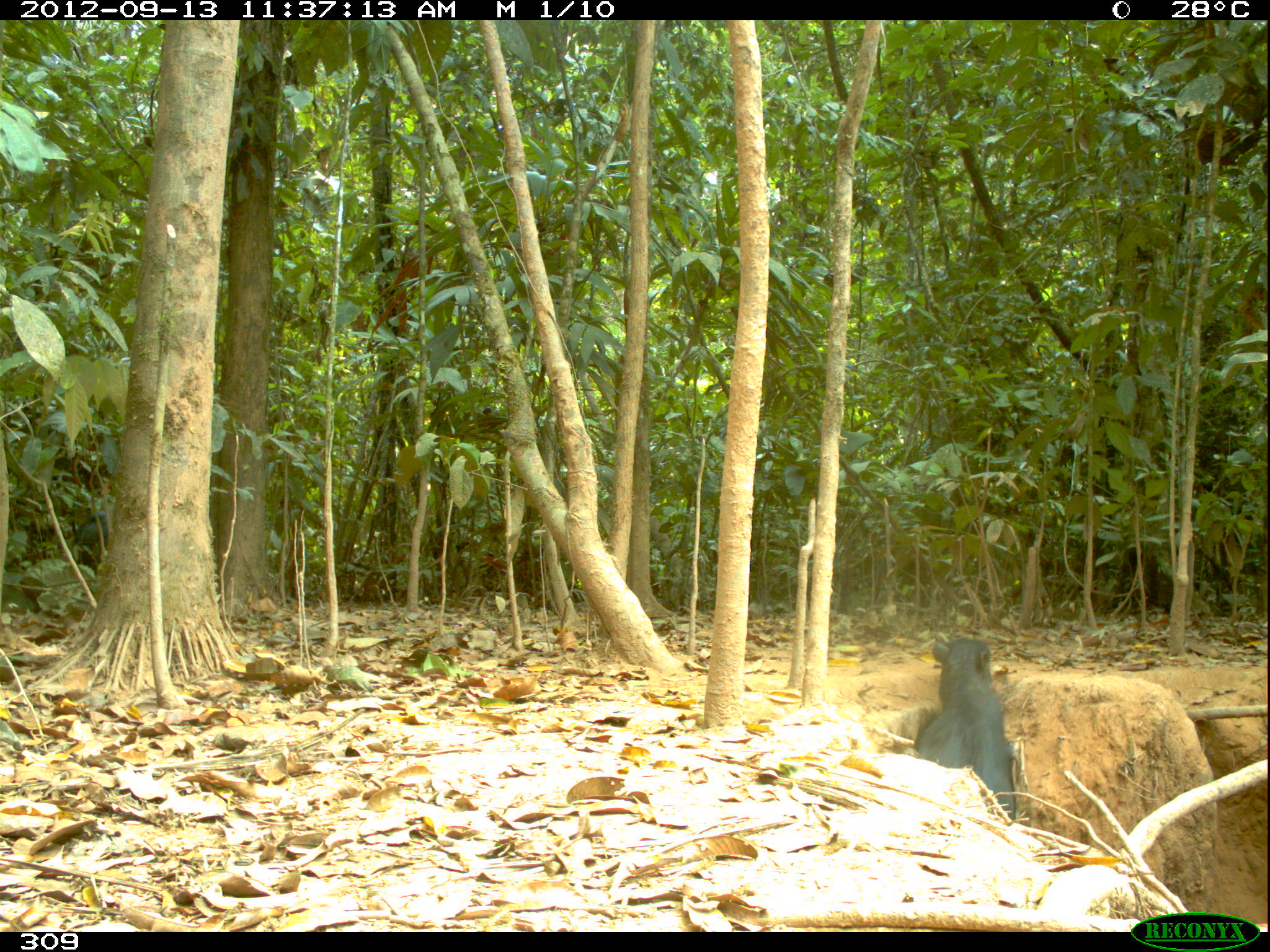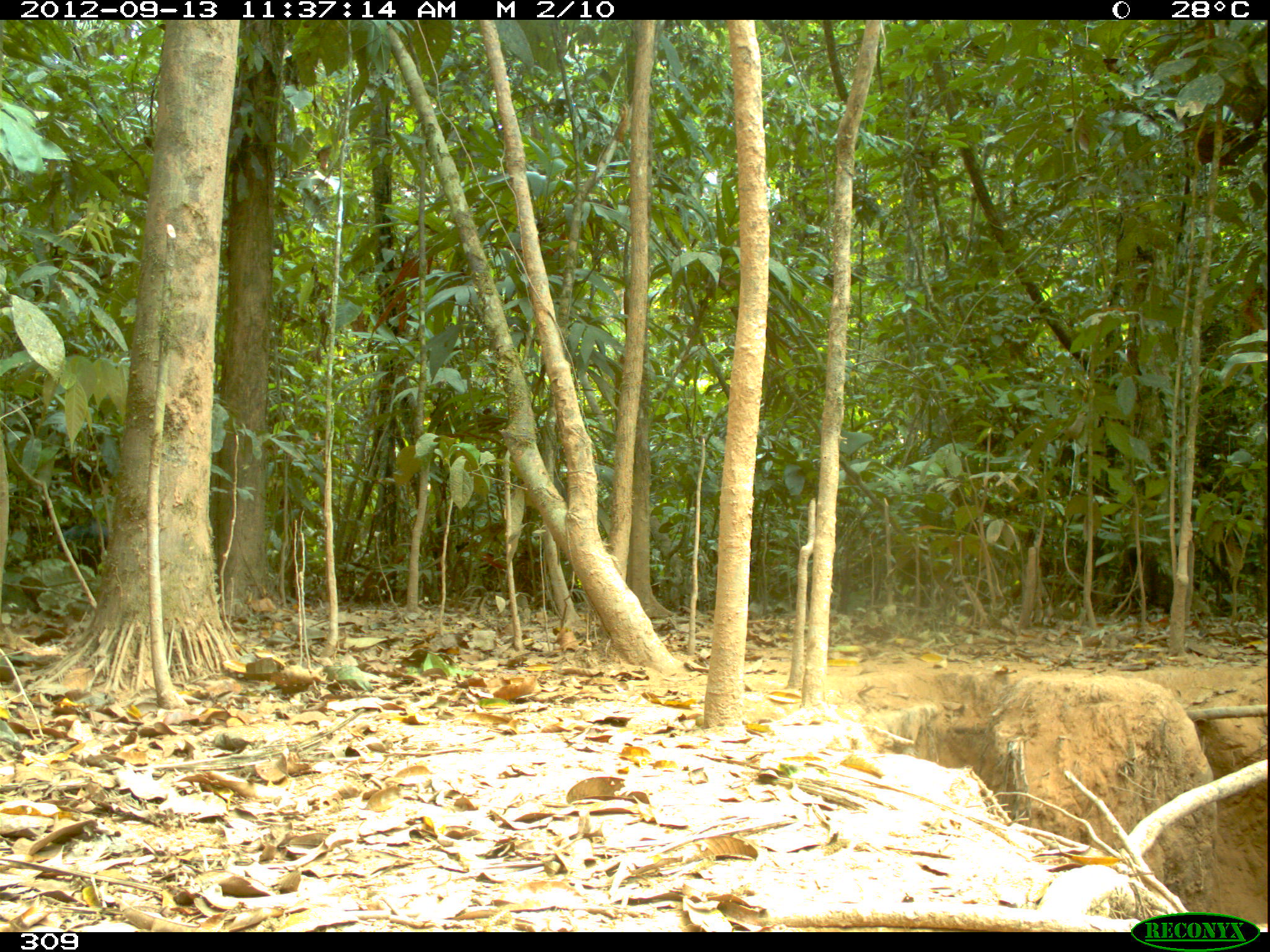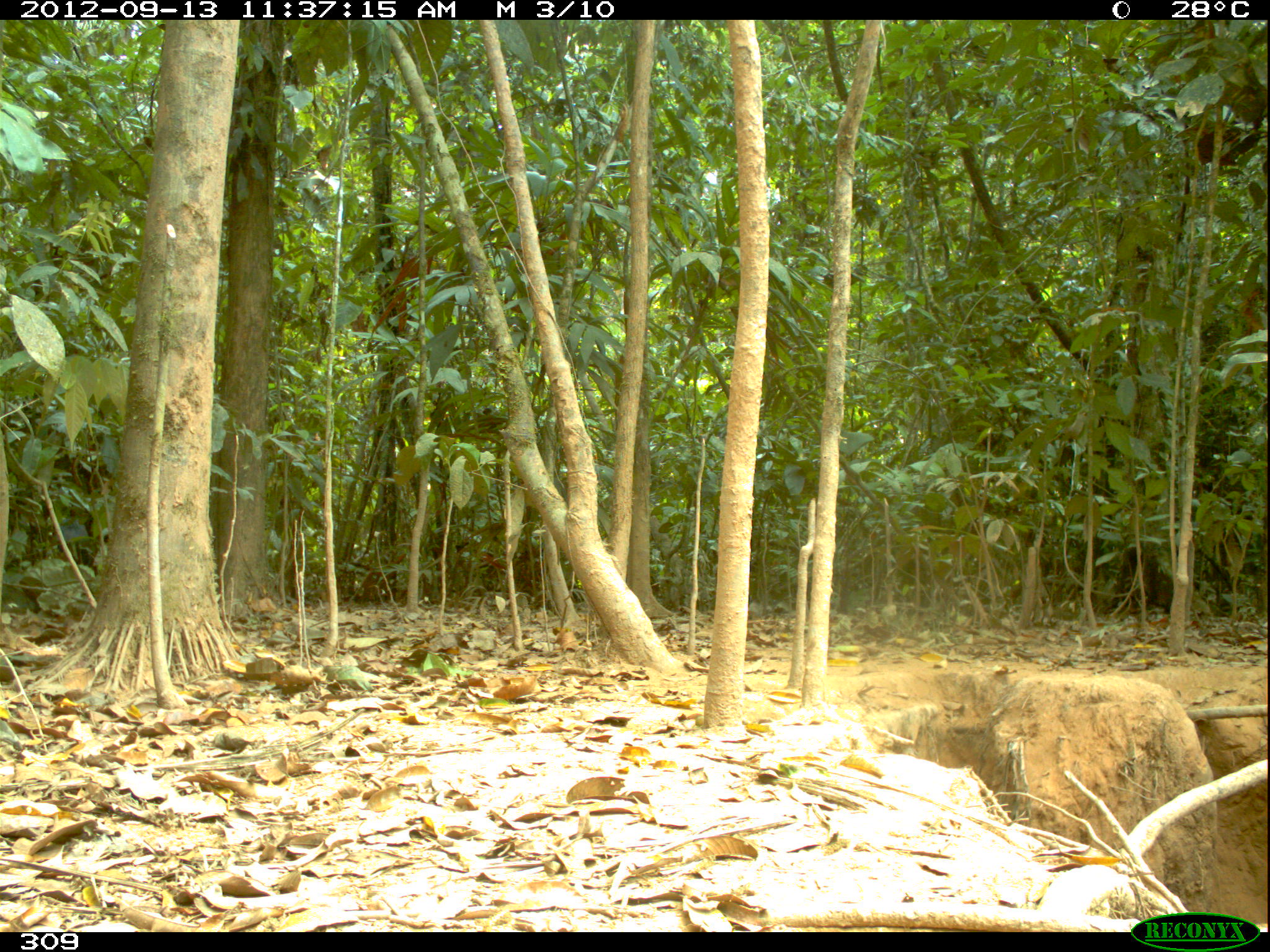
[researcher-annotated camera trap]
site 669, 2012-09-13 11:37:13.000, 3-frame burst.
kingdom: Animalia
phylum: Chordata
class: Mammalia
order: Artiodactyla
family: Tayassuidae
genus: Tayassu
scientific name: Tayassu pecari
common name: white-lipped peccary